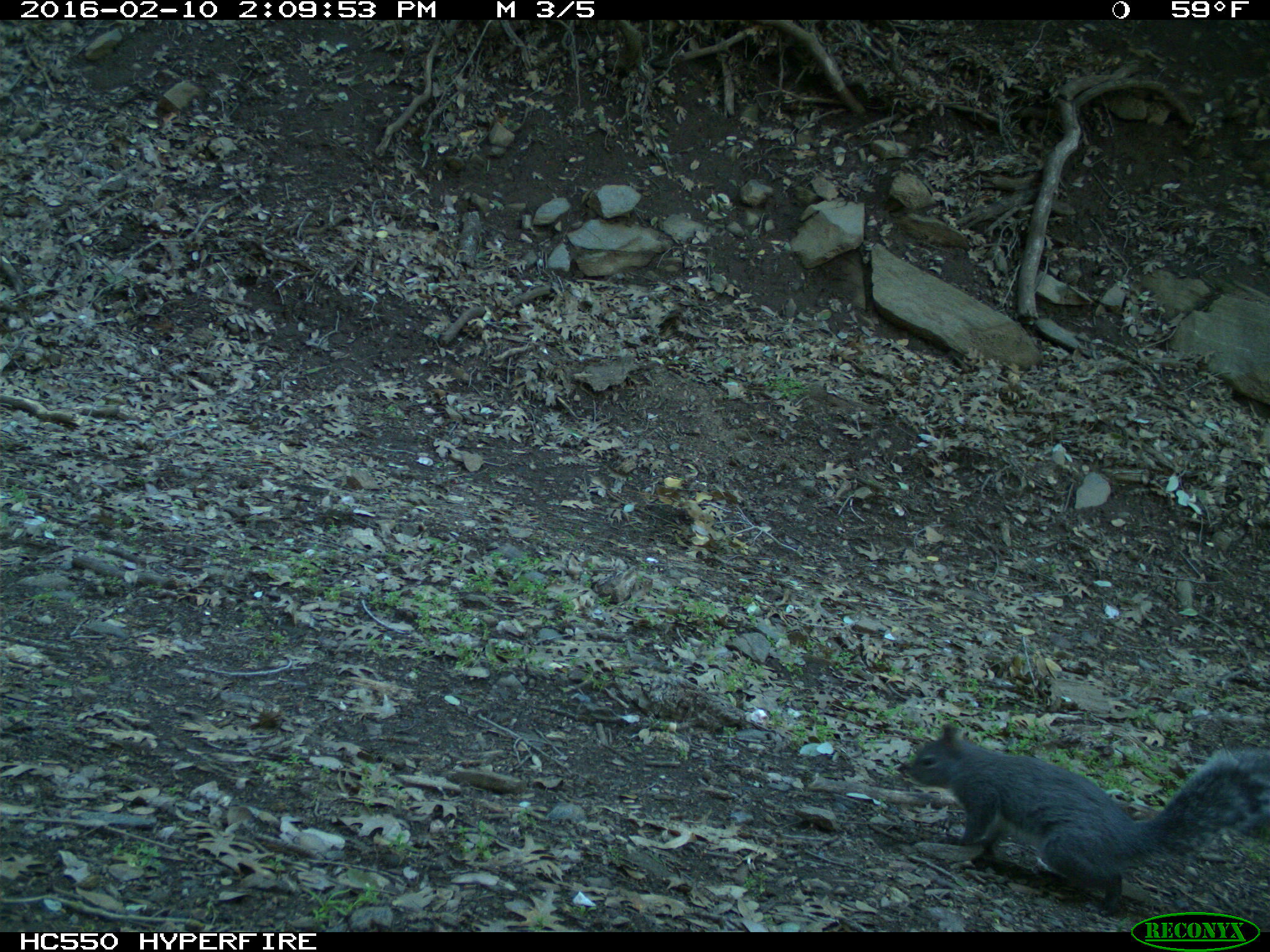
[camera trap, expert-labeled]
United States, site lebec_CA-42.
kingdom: Animalia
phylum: Chordata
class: Mammalia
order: Rodentia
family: Sciuridae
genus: Sciurus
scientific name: Sciurus carolinensis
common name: eastern gray squirrel